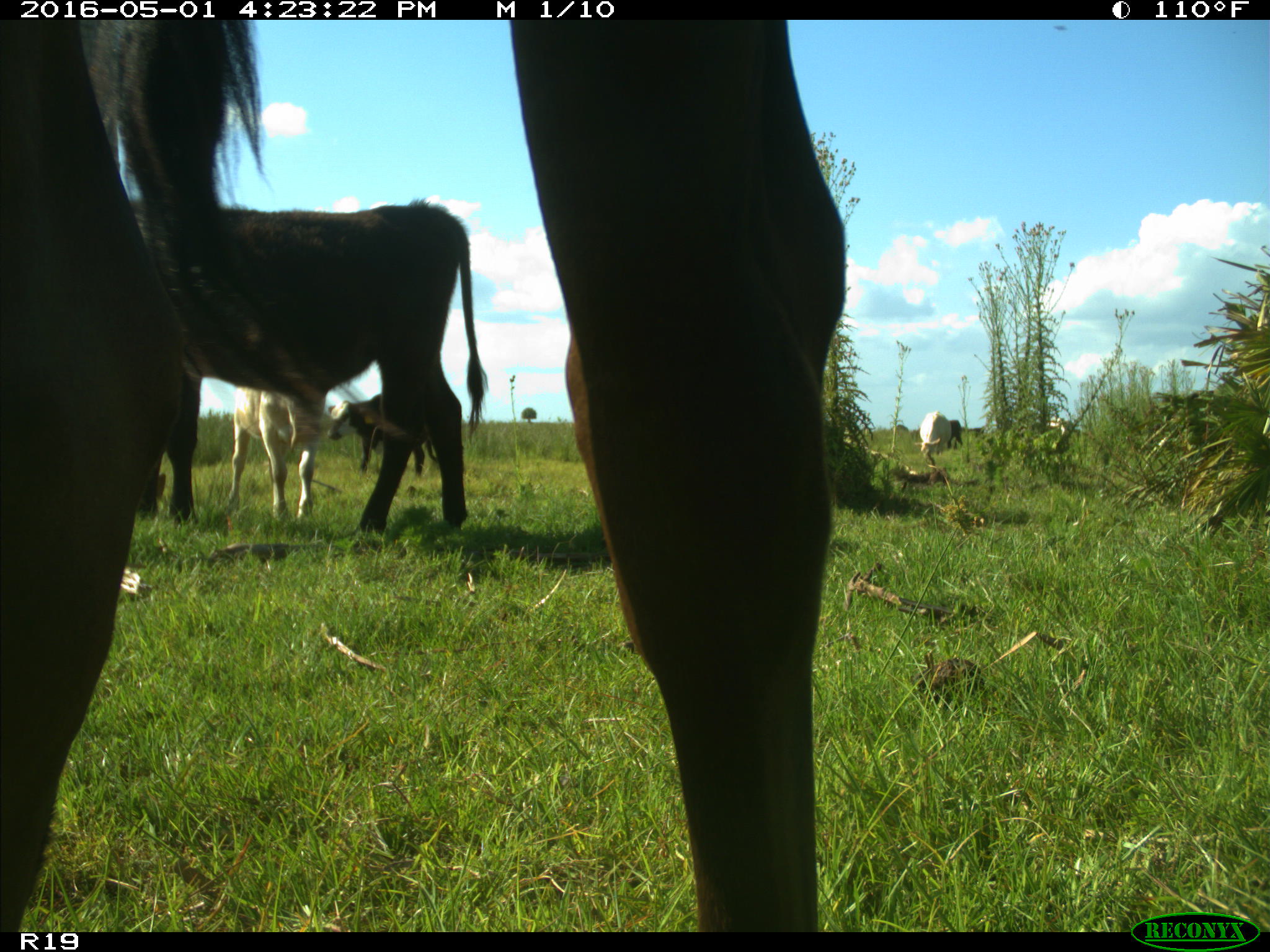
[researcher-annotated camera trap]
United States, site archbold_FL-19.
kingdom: Animalia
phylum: Chordata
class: Mammalia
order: Artiodactyla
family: Bovidae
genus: Bos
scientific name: Bos taurus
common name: domestic cow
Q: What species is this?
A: Bos taurus (domestic cow).